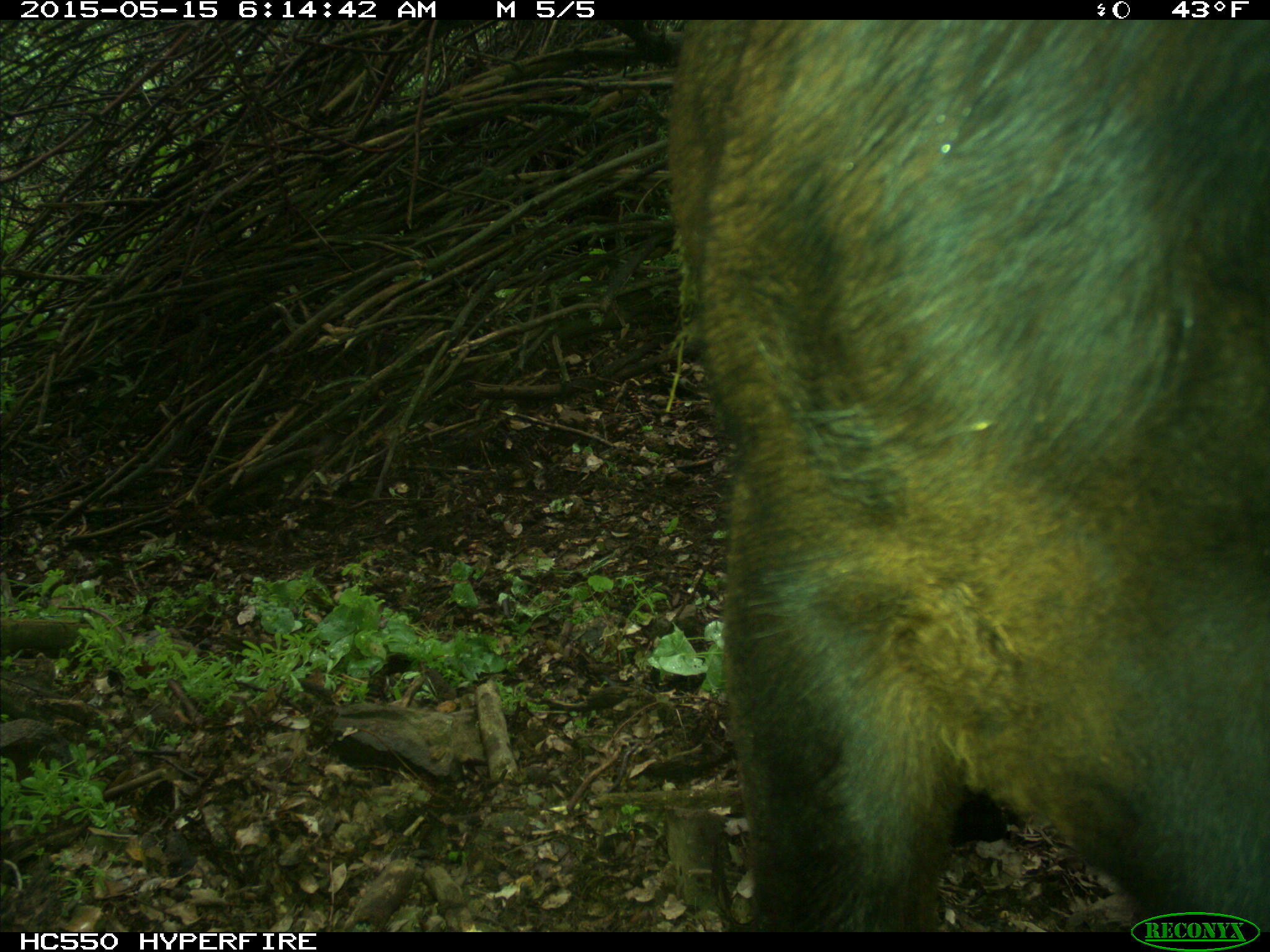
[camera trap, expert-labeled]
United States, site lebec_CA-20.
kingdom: Animalia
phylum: Chordata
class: Mammalia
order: Artiodactyla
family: Bovidae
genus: Bos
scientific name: Bos taurus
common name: domestic cow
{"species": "Bos taurus (domestic cow)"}